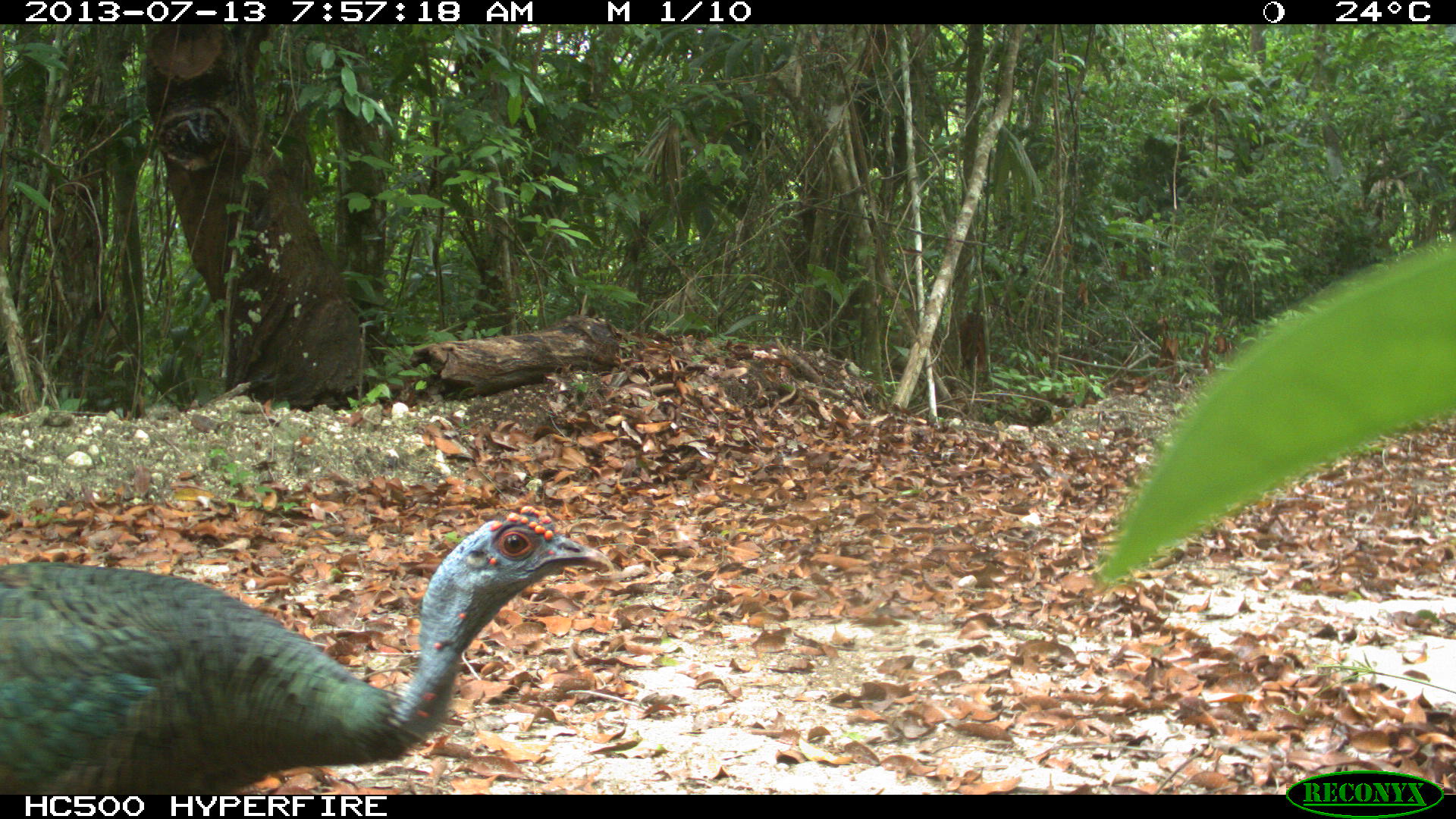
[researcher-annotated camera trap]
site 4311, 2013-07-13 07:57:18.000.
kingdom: Animalia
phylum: Chordata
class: Aves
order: Galliformes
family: Phasianidae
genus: Meleagris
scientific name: Meleagris ocellata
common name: ocellated turkey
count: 1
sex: male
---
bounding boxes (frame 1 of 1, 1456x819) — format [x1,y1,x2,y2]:
meleagris ocellata: [0,500,612,794]